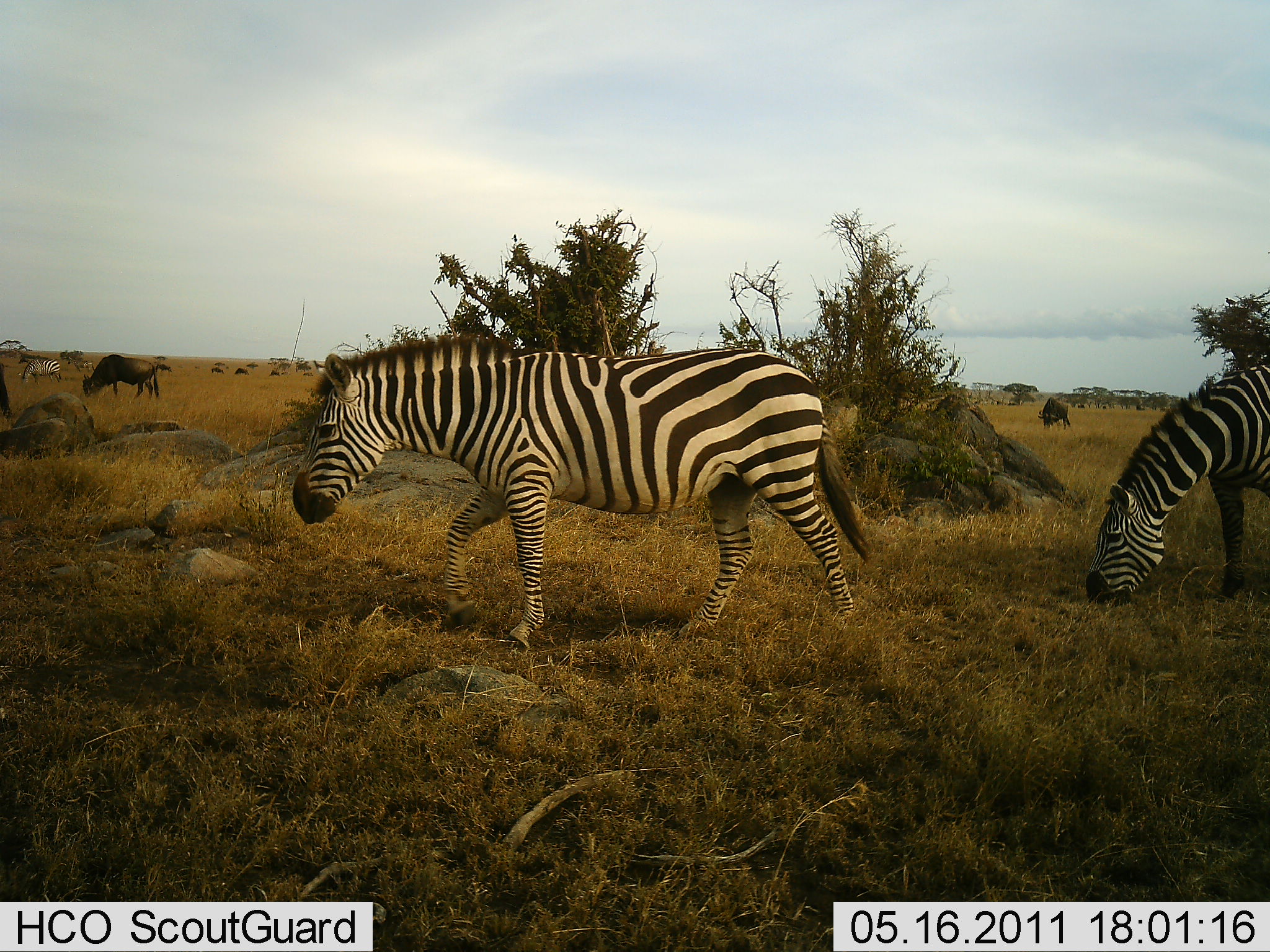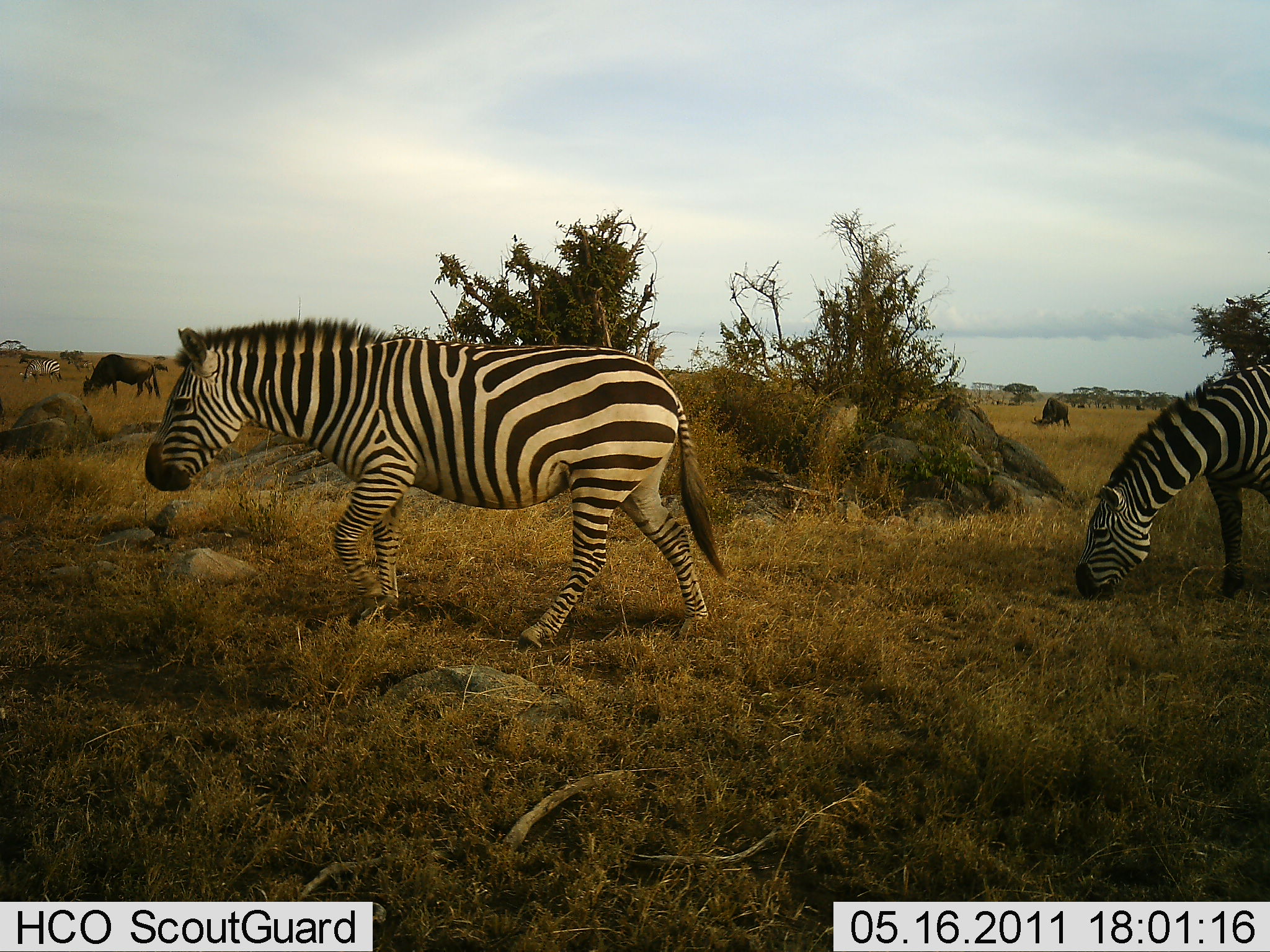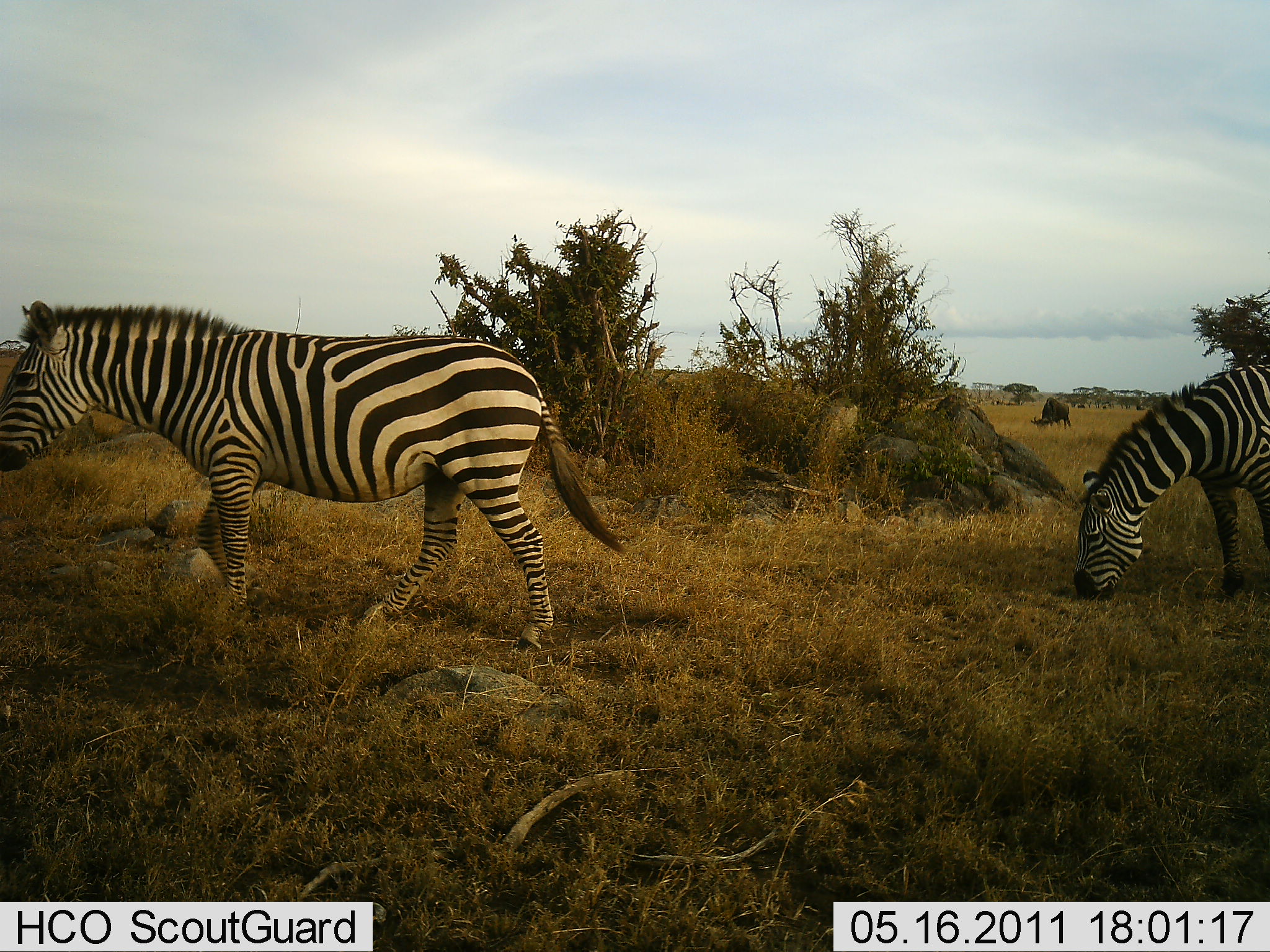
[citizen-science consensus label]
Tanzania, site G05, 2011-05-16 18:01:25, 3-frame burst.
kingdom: Animalia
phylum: Chordata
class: Mammalia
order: Artiodactyla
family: Bovidae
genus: Connochaetes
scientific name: Connochaetes taurinus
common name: blue wildebeest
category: wildebeest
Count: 3.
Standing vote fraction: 40%.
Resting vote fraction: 0%.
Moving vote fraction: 0%.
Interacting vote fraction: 0%.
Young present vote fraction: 0%.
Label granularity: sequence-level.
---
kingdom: Animalia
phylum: Chordata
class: Mammalia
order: Perissodactyla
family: Equidae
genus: Equus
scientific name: Equus quagga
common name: plains zebra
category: zebra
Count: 3.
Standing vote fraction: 43%.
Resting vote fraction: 0%.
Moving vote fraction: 57%.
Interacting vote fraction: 0%.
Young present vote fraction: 0%.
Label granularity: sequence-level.